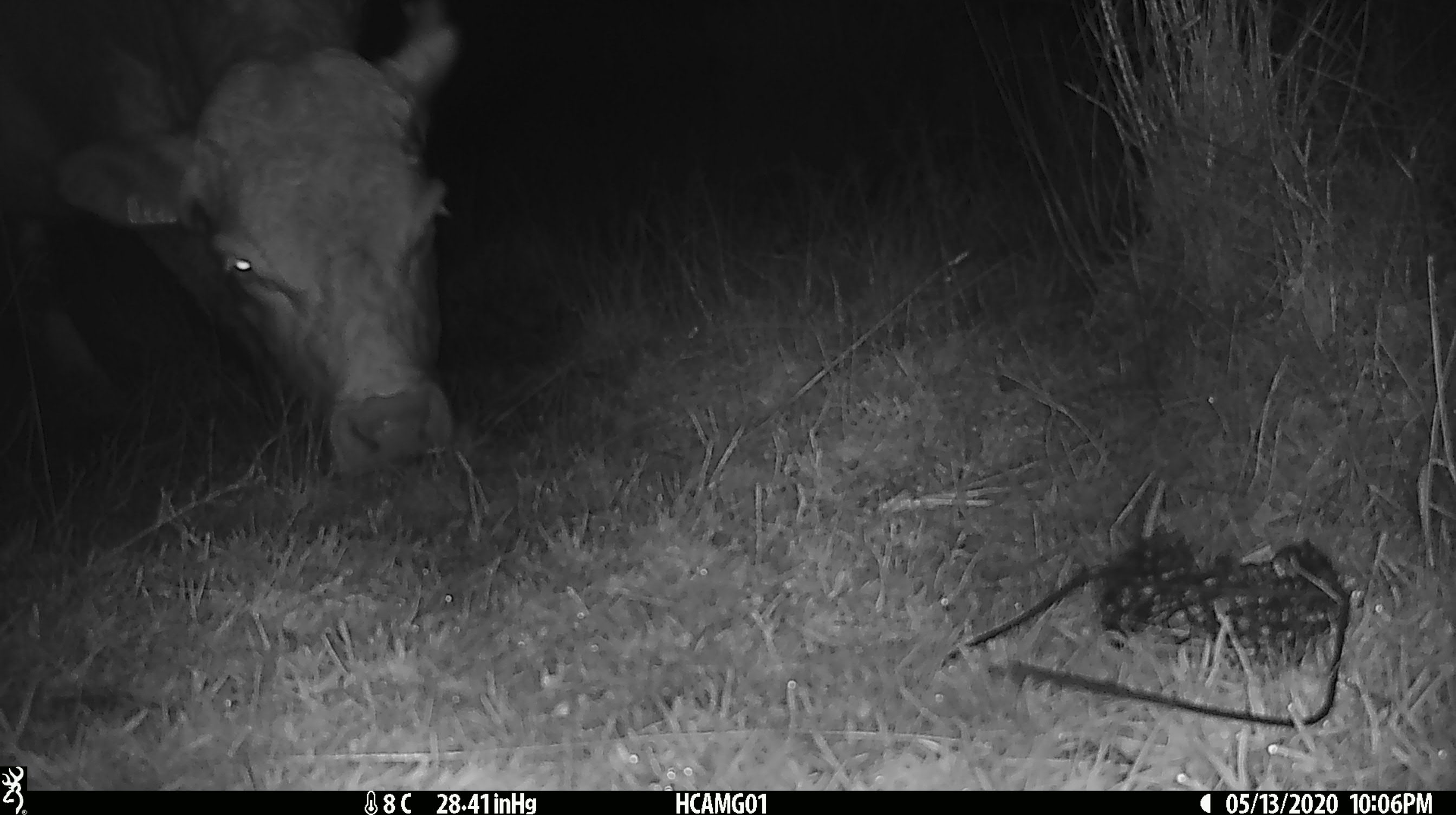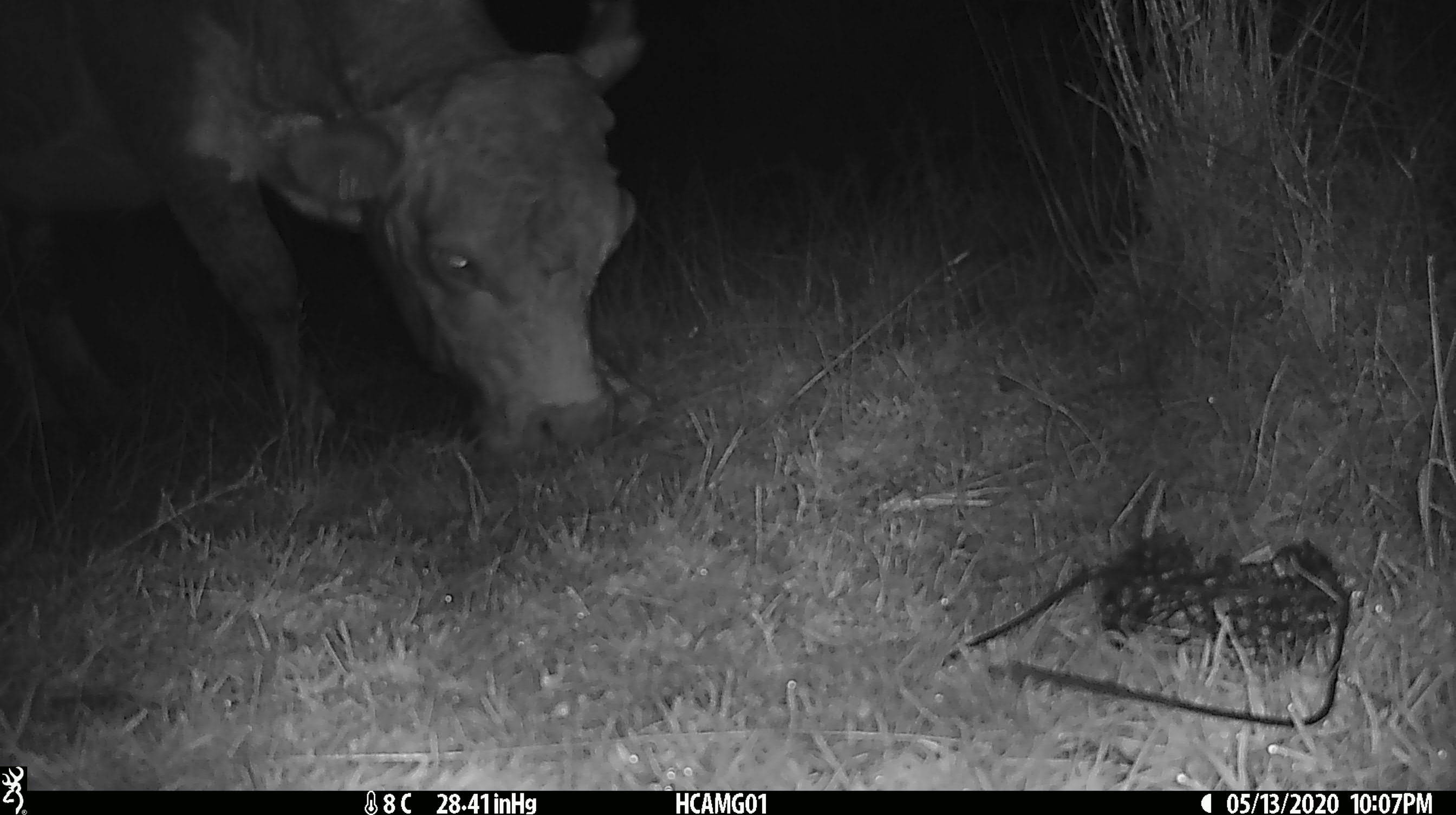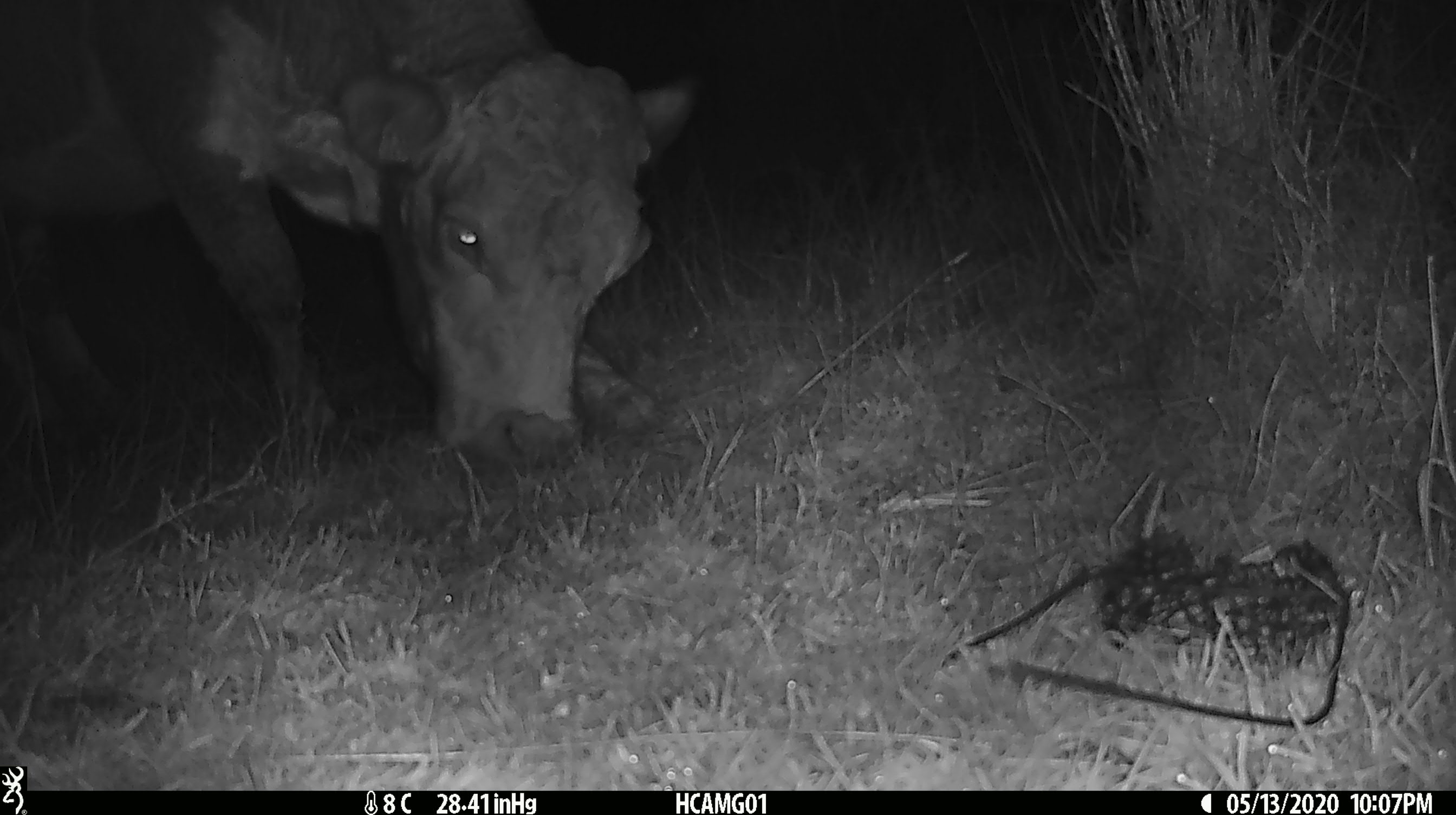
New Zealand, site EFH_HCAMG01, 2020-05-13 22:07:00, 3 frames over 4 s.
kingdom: Animalia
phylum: Chordata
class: Mammalia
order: Artiodactyla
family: Bovidae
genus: Bos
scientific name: Bos taurus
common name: domestic cow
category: cow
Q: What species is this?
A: Cow (domestic cow) (Bos taurus).